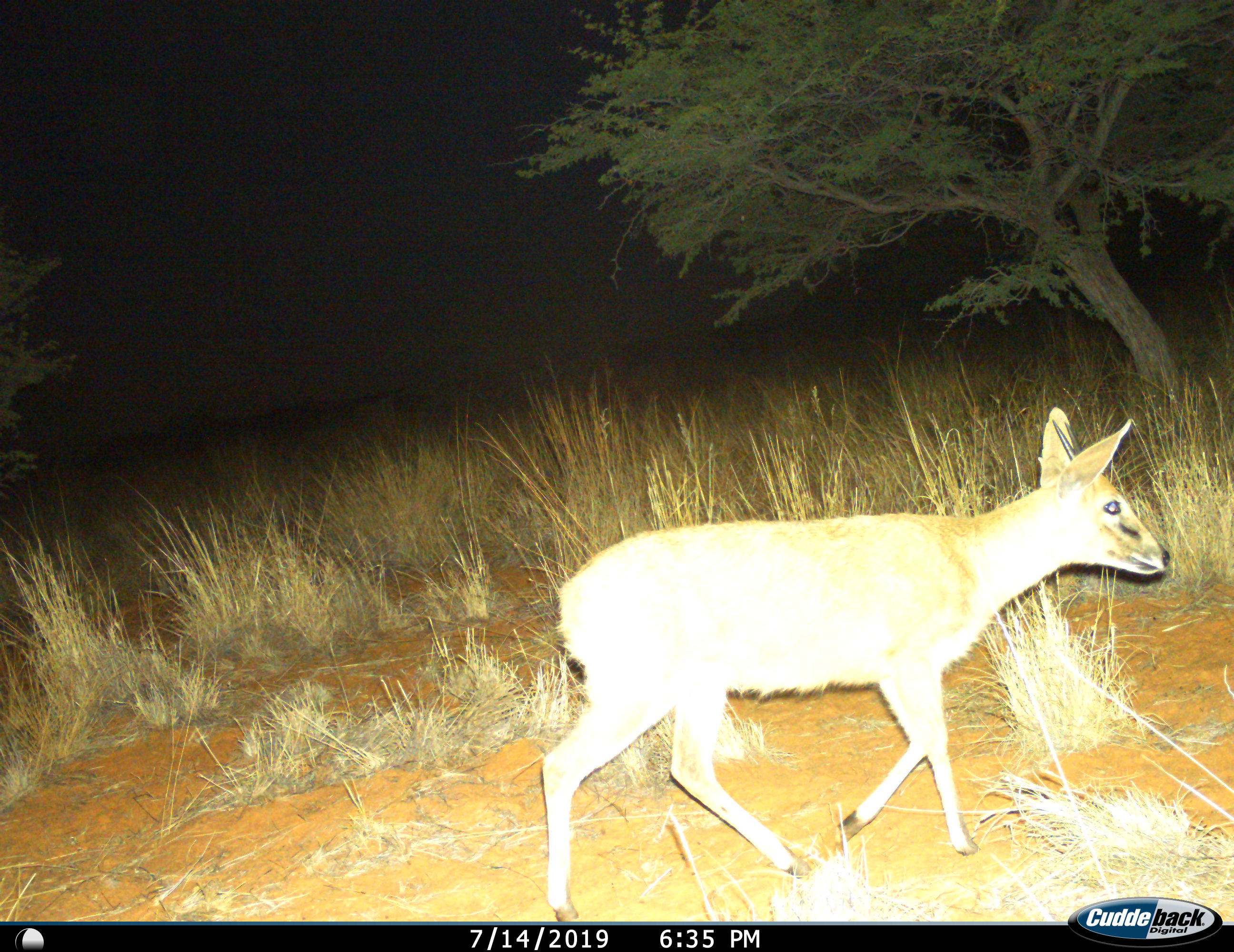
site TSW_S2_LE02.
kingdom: Animalia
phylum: Chordata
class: Mammalia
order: Artiodactyla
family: Bovidae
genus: Sylvicapra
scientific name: Sylvicapra grimmia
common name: common duiker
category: duikercommongrey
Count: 1.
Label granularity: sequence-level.